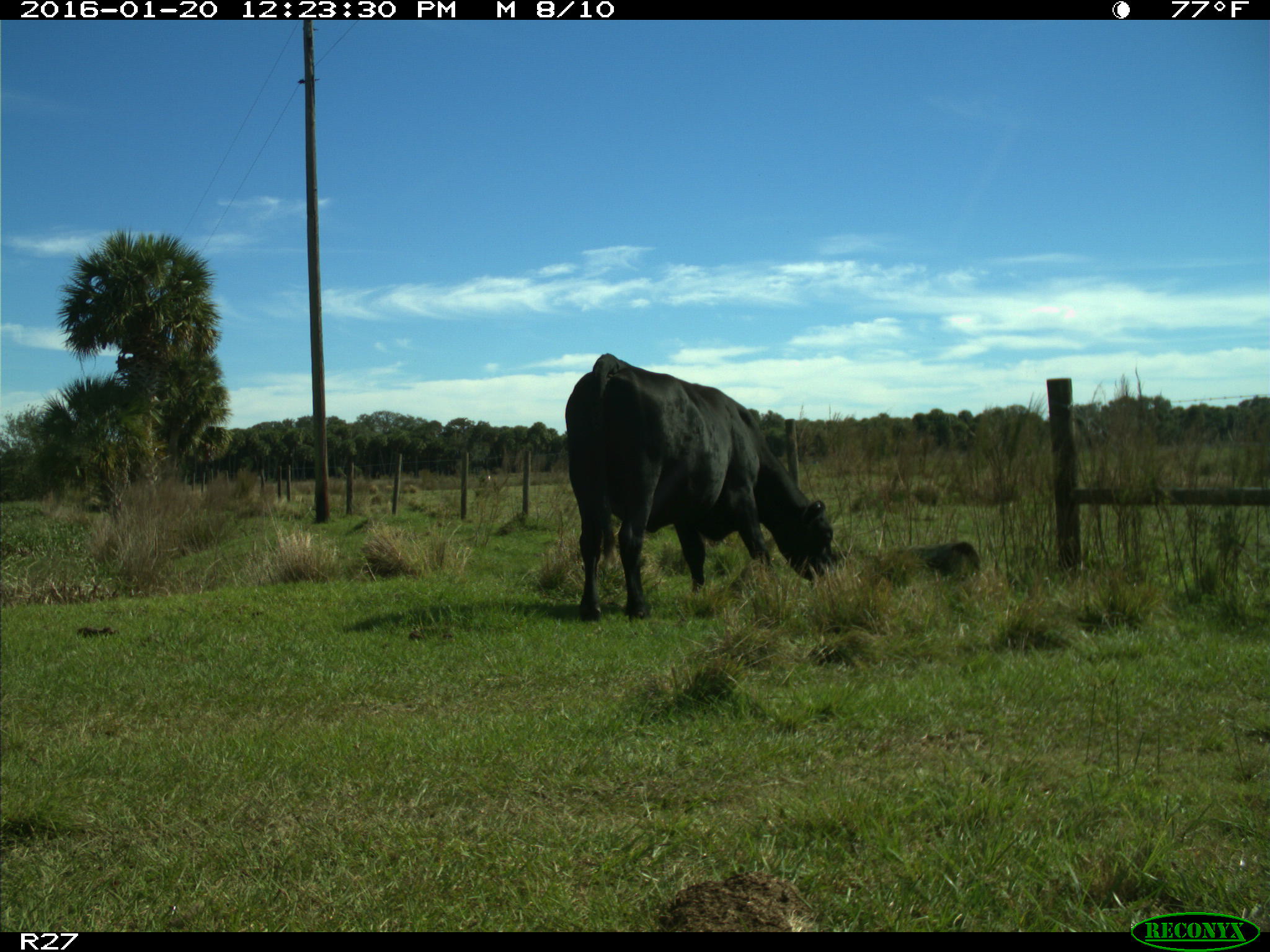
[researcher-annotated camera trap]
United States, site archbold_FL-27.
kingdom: Animalia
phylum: Chordata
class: Mammalia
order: Artiodactyla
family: Bovidae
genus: Bos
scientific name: Bos taurus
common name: domestic cow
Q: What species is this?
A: Bos taurus (domestic cow).